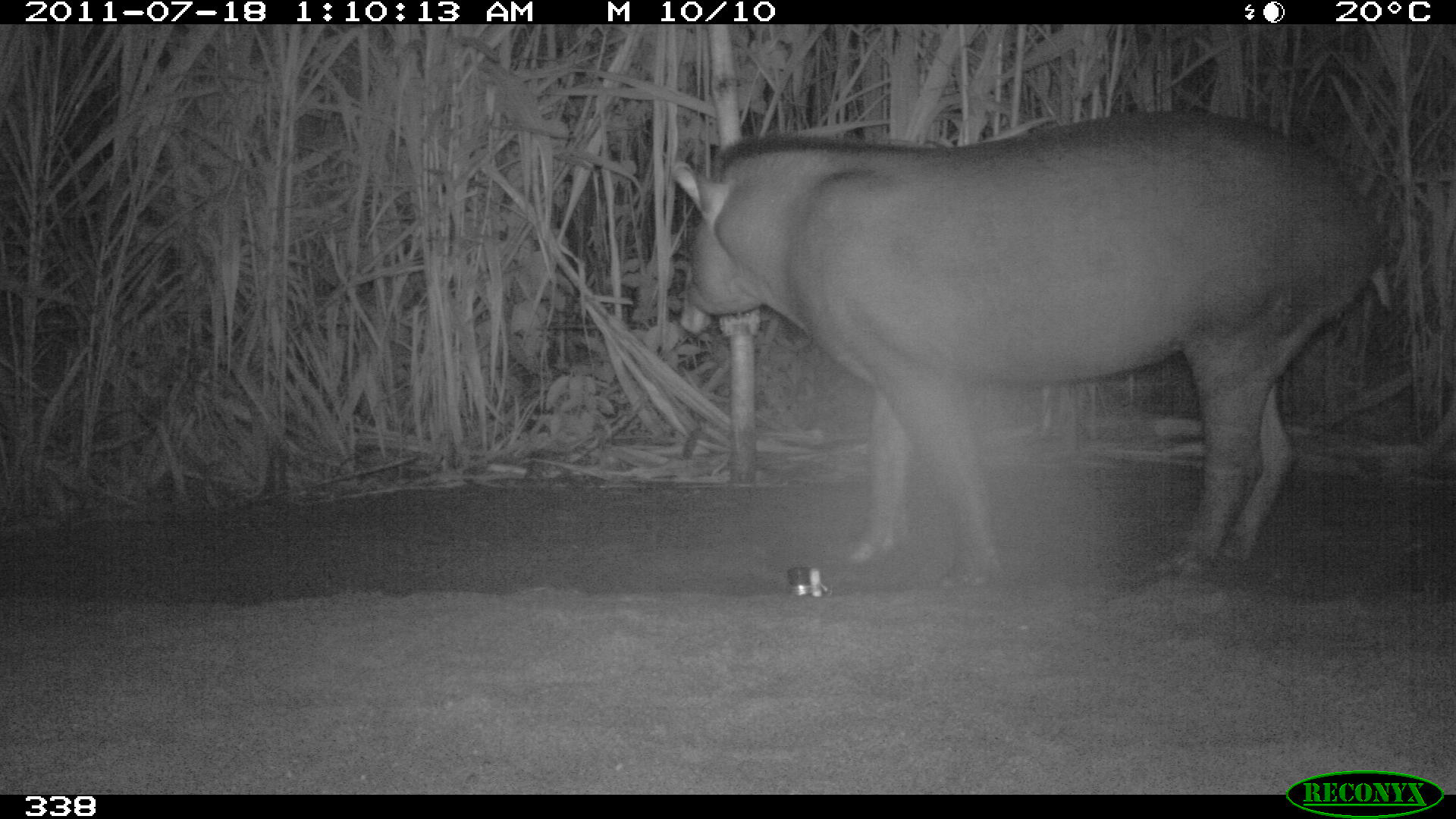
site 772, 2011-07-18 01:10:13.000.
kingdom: Animalia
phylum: Chordata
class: Mammalia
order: Perissodactyla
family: Tapiridae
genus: Tapirus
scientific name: Tapirus terrestris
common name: south american tapir